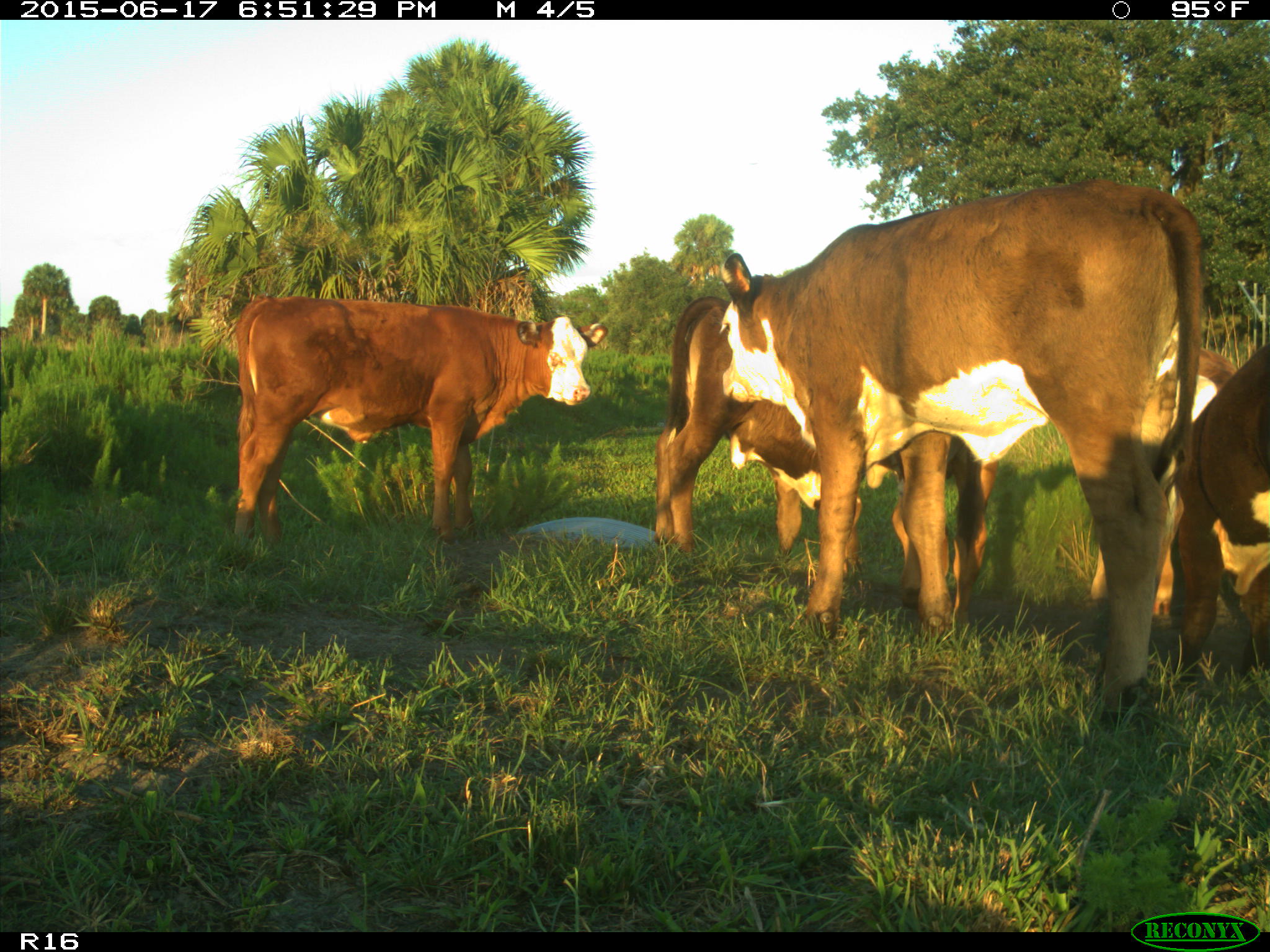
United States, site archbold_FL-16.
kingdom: Animalia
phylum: Chordata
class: Mammalia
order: Artiodactyla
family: Bovidae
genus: Bos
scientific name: Bos taurus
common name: domestic cow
Bos taurus (domestic cow).